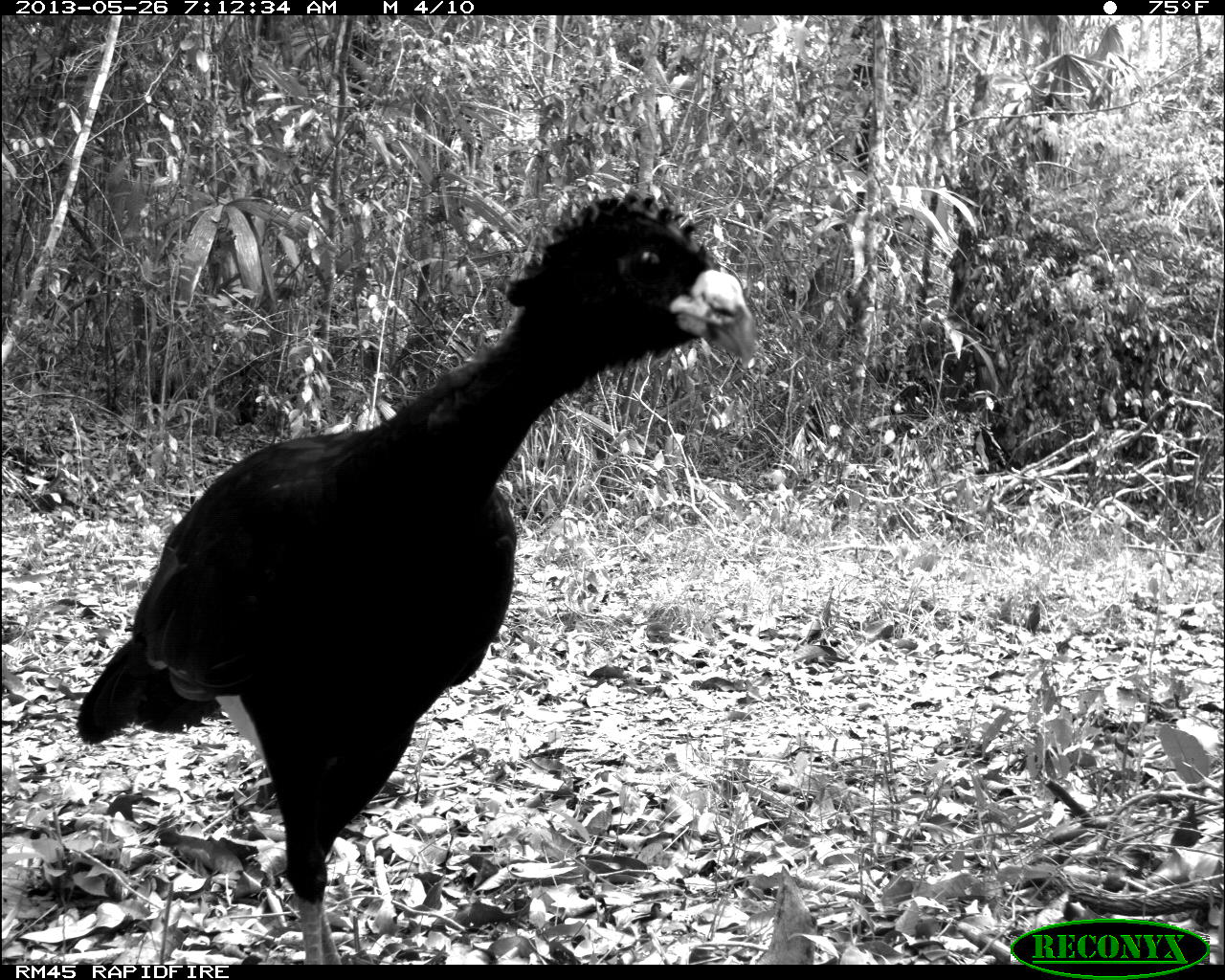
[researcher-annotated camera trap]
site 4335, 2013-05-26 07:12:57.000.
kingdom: Animalia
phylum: Chordata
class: Aves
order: Galliformes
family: Cracidae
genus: Crax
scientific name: Crax rubra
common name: great curassow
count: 1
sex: male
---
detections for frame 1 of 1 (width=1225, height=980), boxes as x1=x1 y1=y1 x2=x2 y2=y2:
crax rubra: x1=75 y1=184 x2=759 y2=964